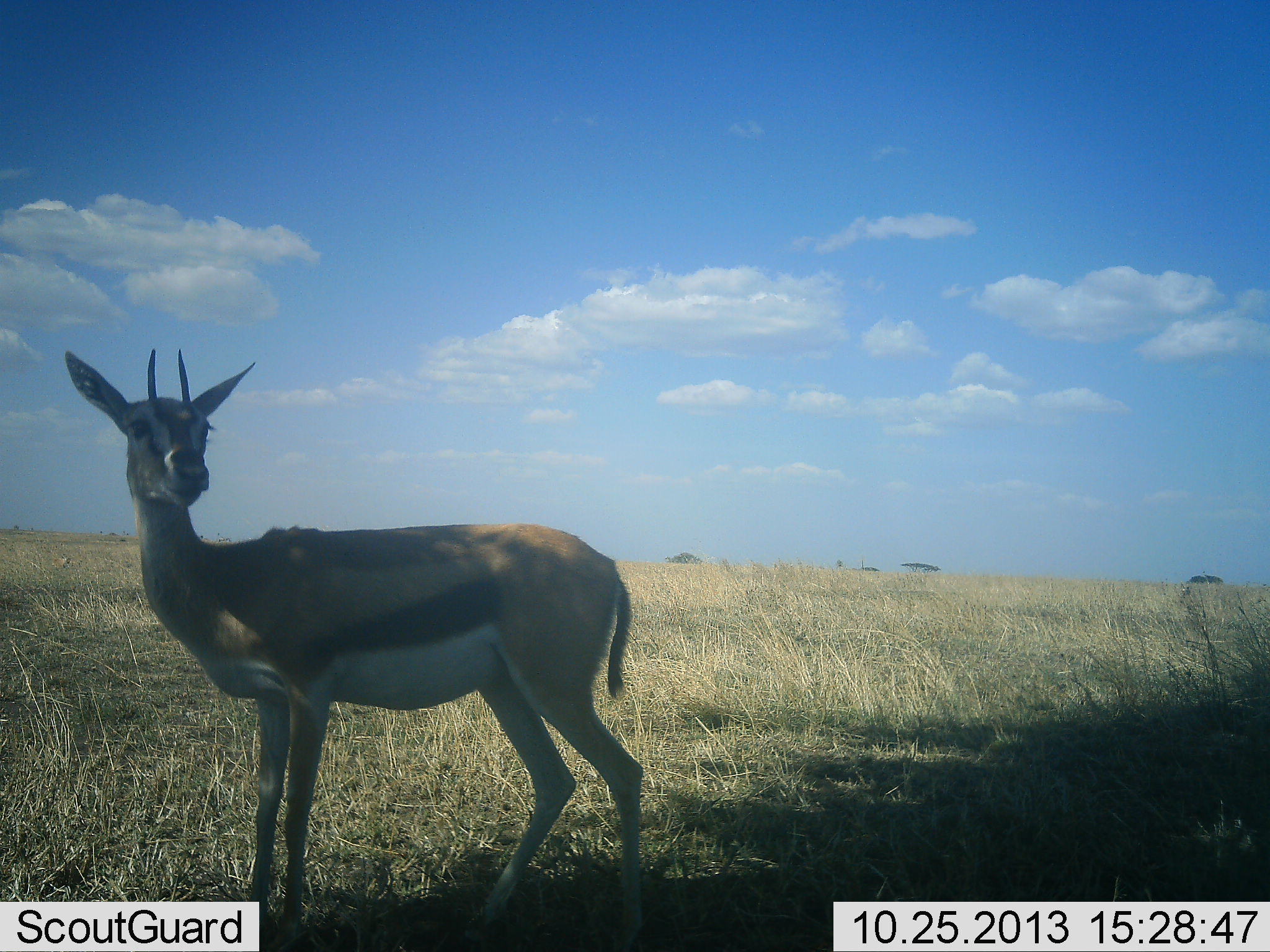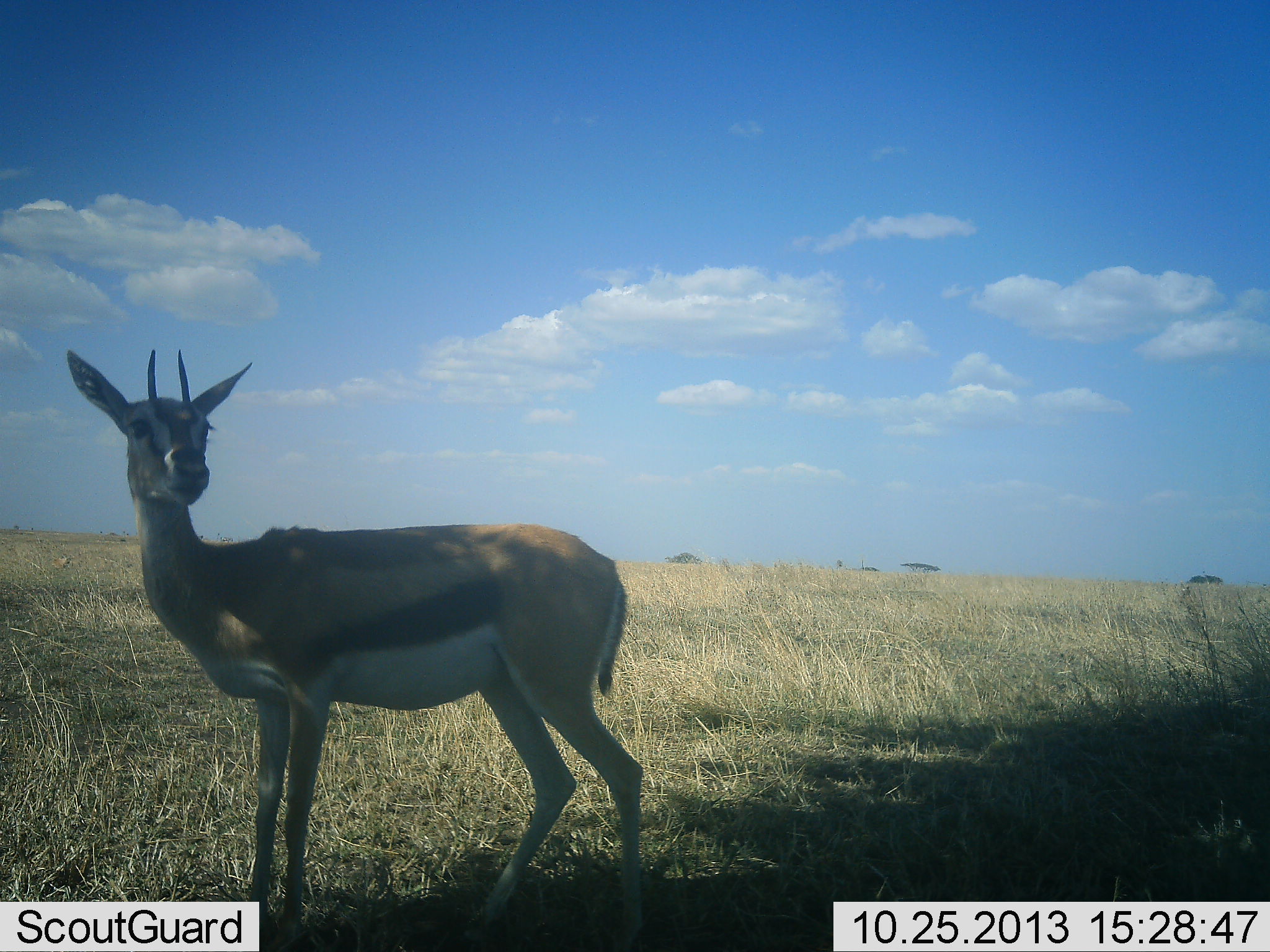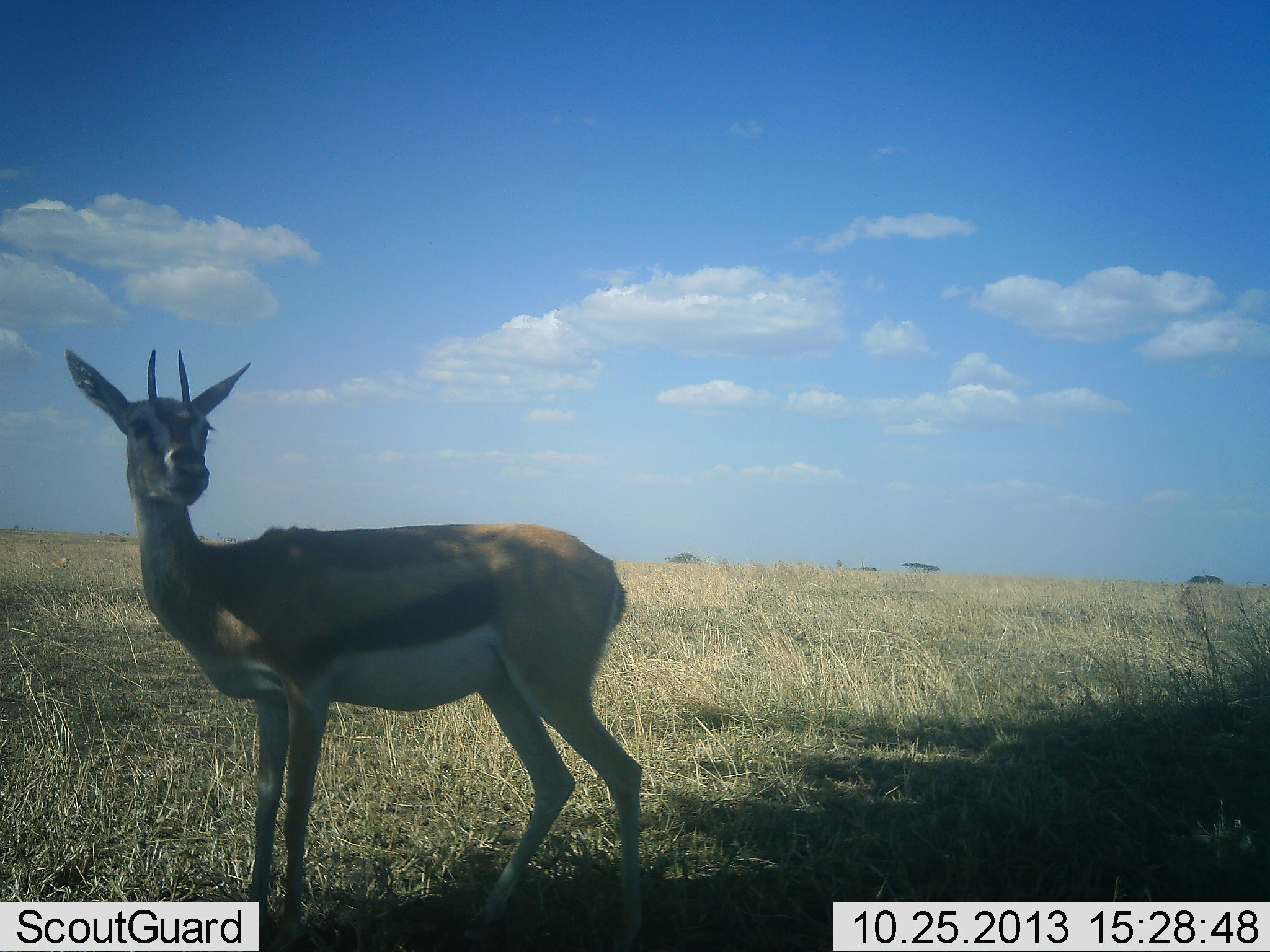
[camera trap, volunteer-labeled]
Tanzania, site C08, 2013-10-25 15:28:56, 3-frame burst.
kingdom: Animalia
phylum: Chordata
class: Mammalia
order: Artiodactyla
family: Bovidae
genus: Eudorcas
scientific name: Eudorcas thomsonii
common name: thomson's gazelle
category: gazellethomsons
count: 1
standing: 100%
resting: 0%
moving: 0%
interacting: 0%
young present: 0%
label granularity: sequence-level